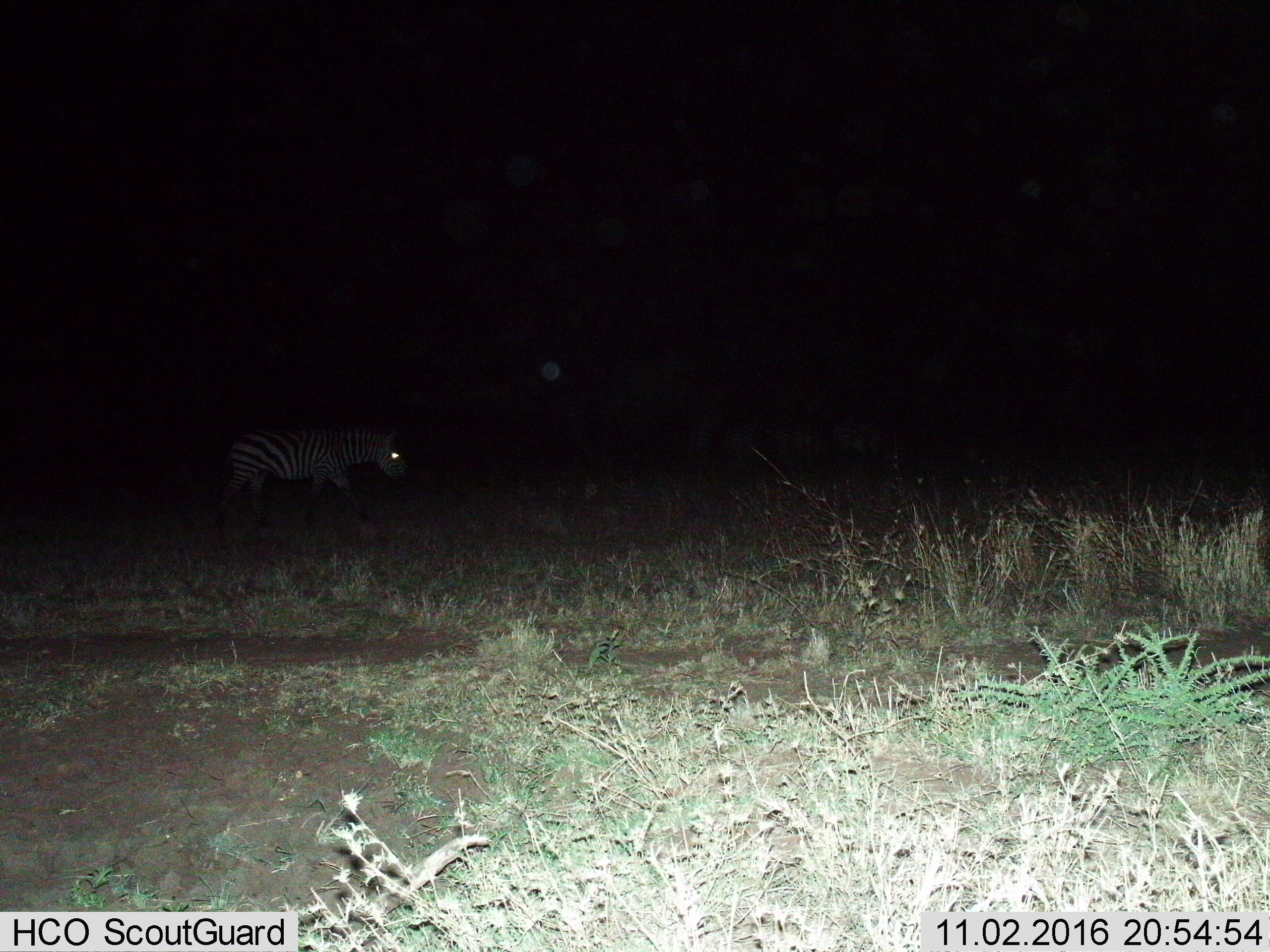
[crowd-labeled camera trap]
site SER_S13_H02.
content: unidentified animal